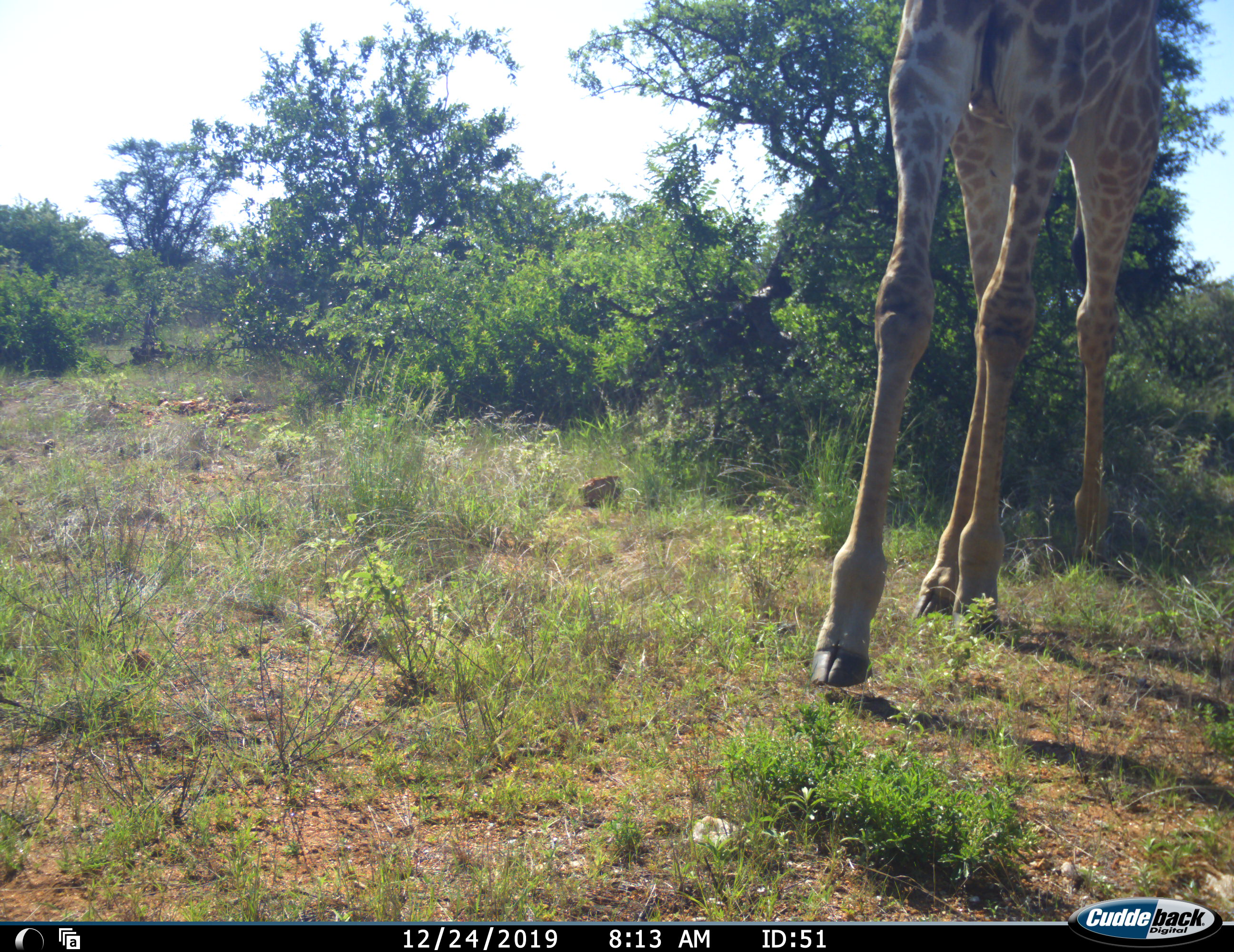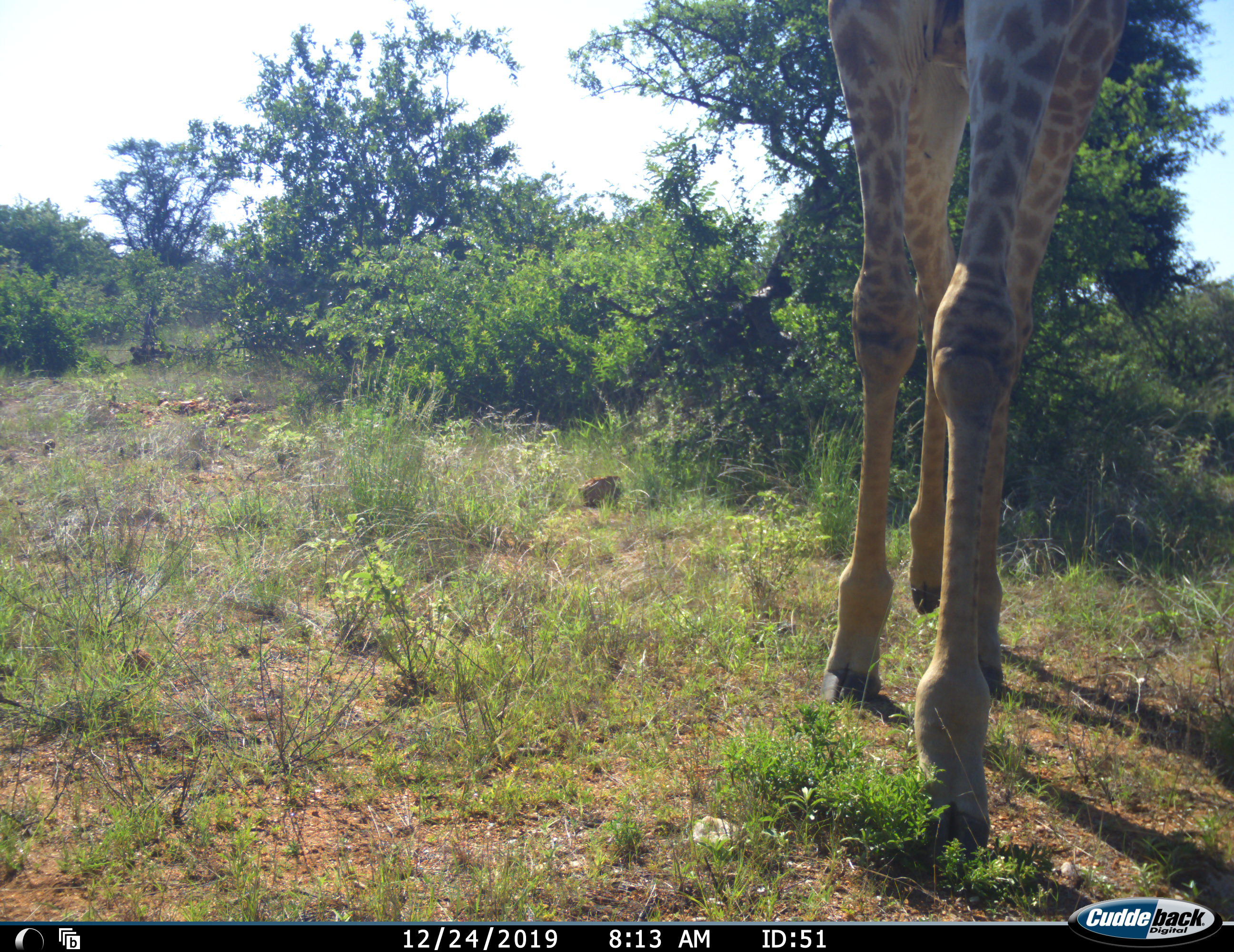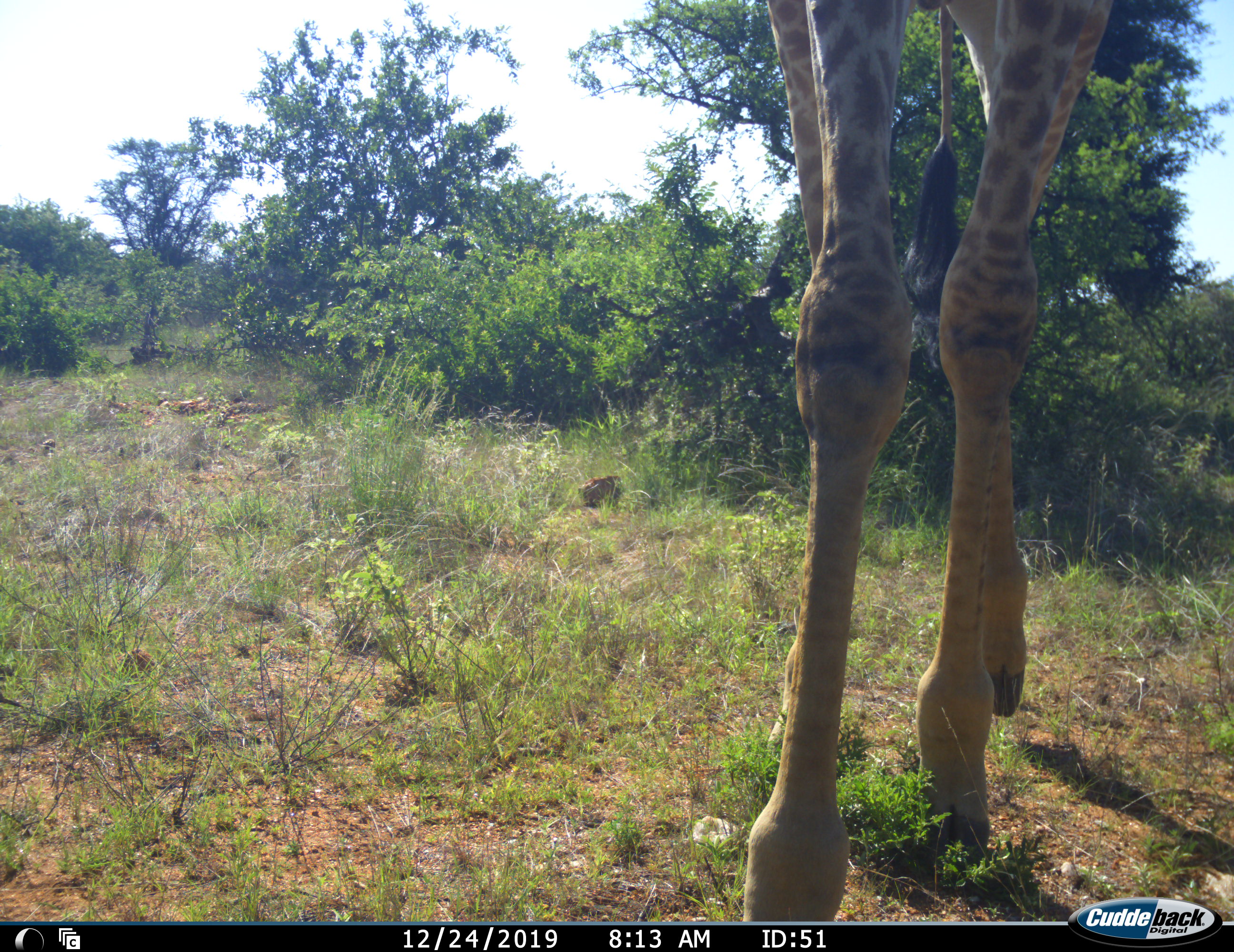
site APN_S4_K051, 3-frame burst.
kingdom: Animalia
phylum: Chordata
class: Mammalia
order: Artiodactyla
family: Giraffidae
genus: Giraffa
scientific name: Giraffa camelopardalis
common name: giraffe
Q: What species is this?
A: Giraffe (Giraffa camelopardalis).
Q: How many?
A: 1.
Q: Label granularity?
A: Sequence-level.